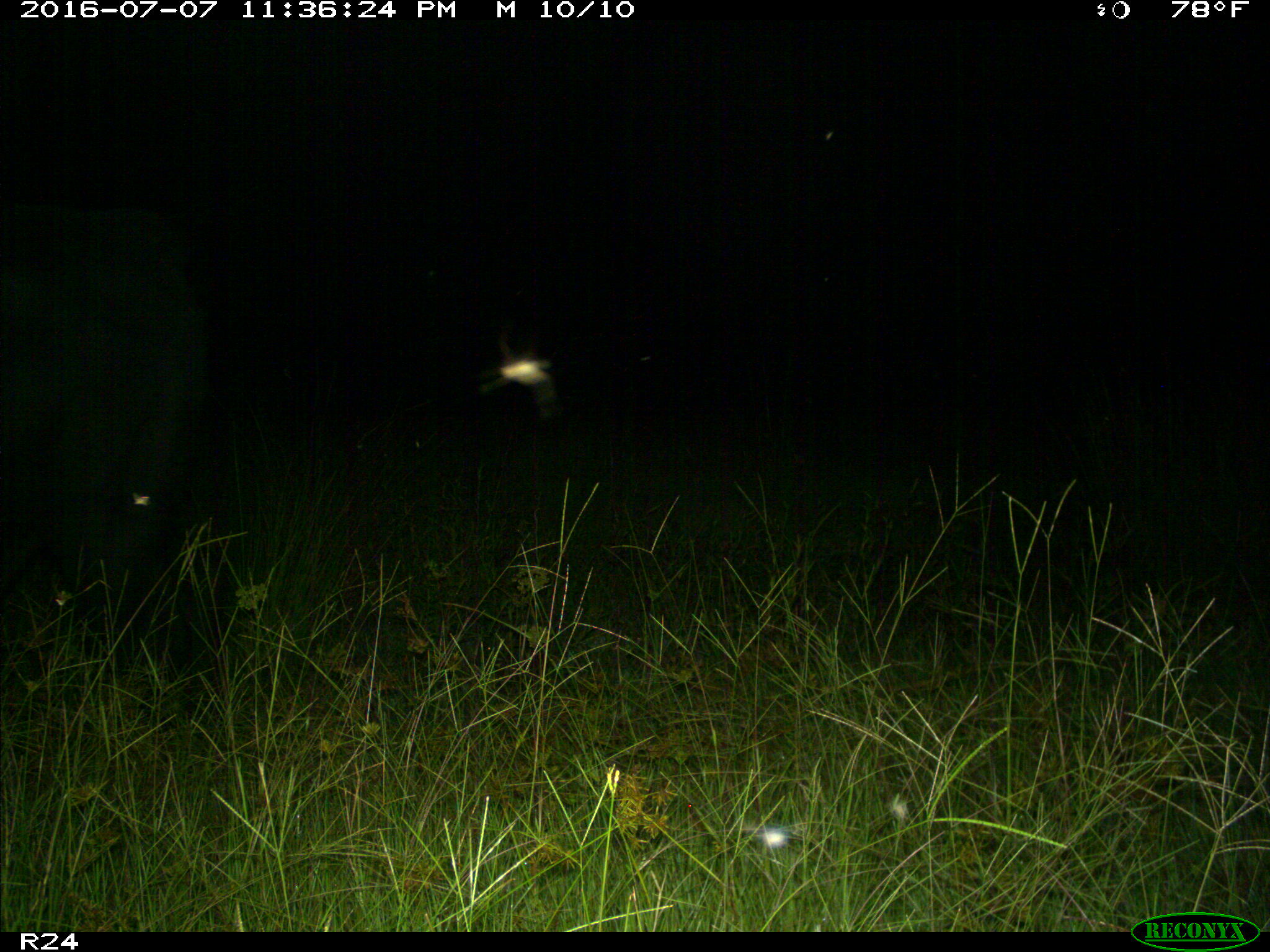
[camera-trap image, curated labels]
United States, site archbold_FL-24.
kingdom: Animalia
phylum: Chordata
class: Mammalia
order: Artiodactyla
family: Bovidae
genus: Bos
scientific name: Bos taurus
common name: domestic cow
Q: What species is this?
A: Bos taurus (domestic cow).